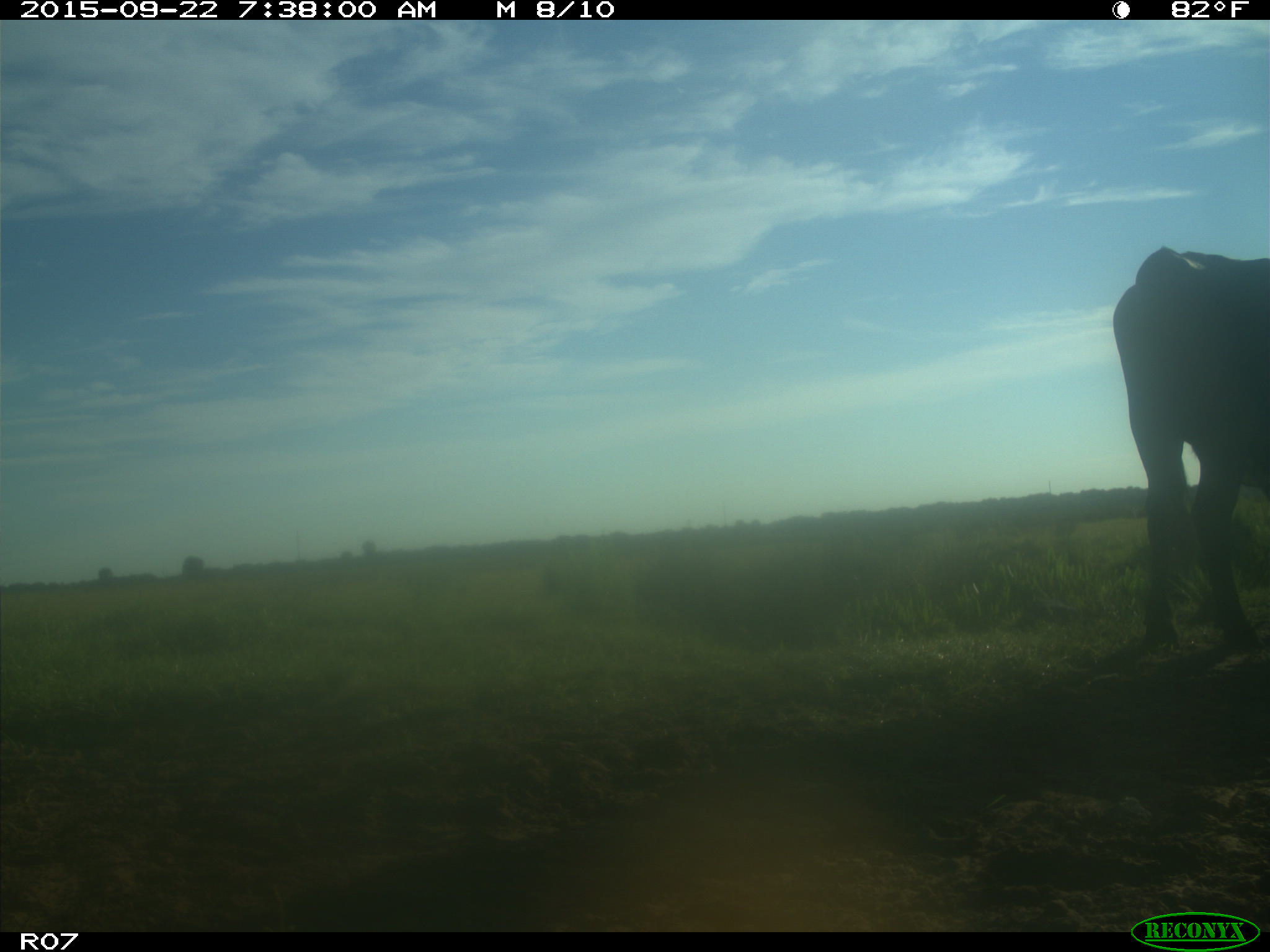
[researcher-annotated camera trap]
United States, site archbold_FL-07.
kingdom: Animalia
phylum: Chordata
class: Mammalia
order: Artiodactyla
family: Bovidae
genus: Bos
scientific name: Bos taurus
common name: domestic cow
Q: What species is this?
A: Bos taurus (domestic cow).